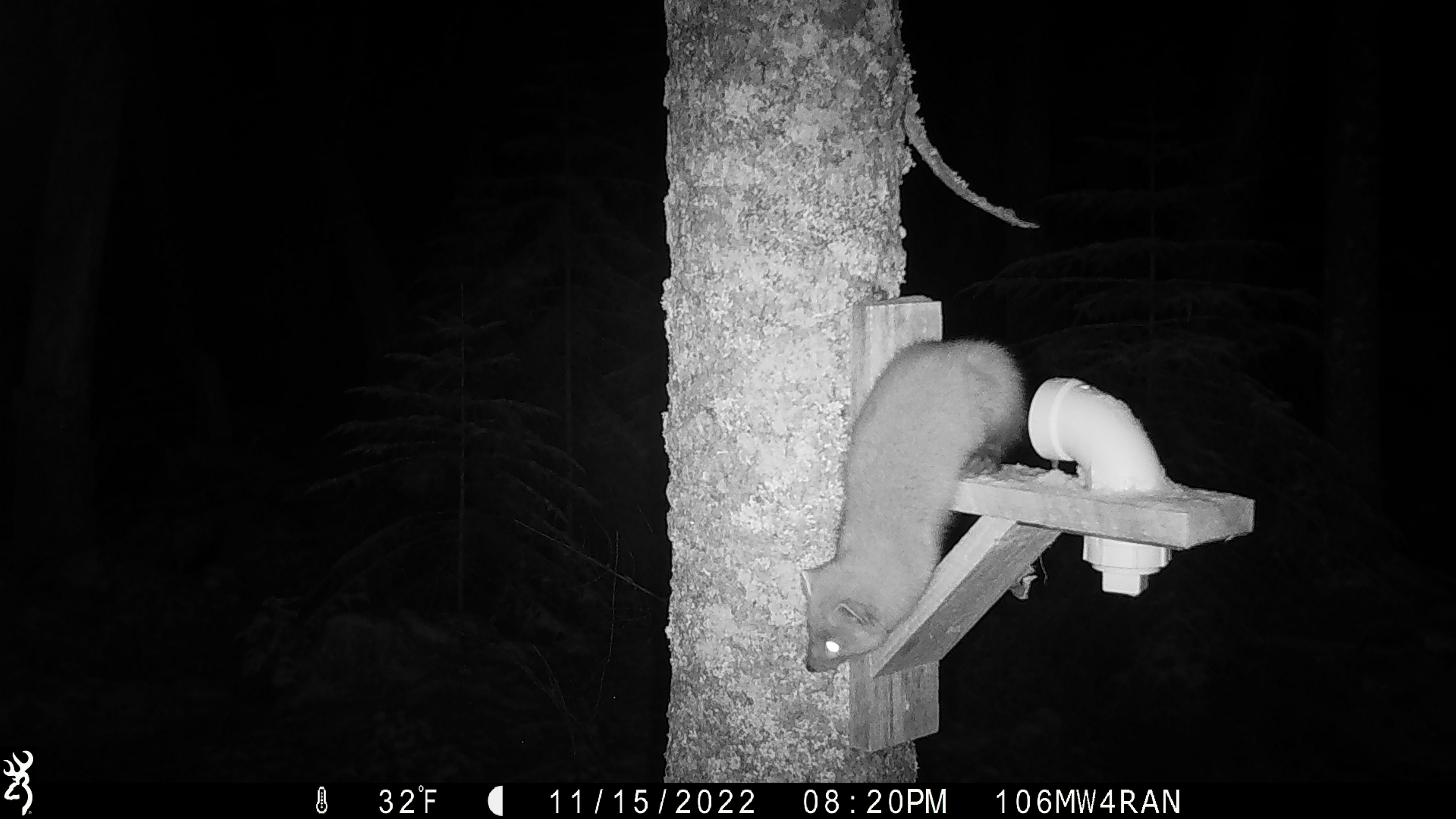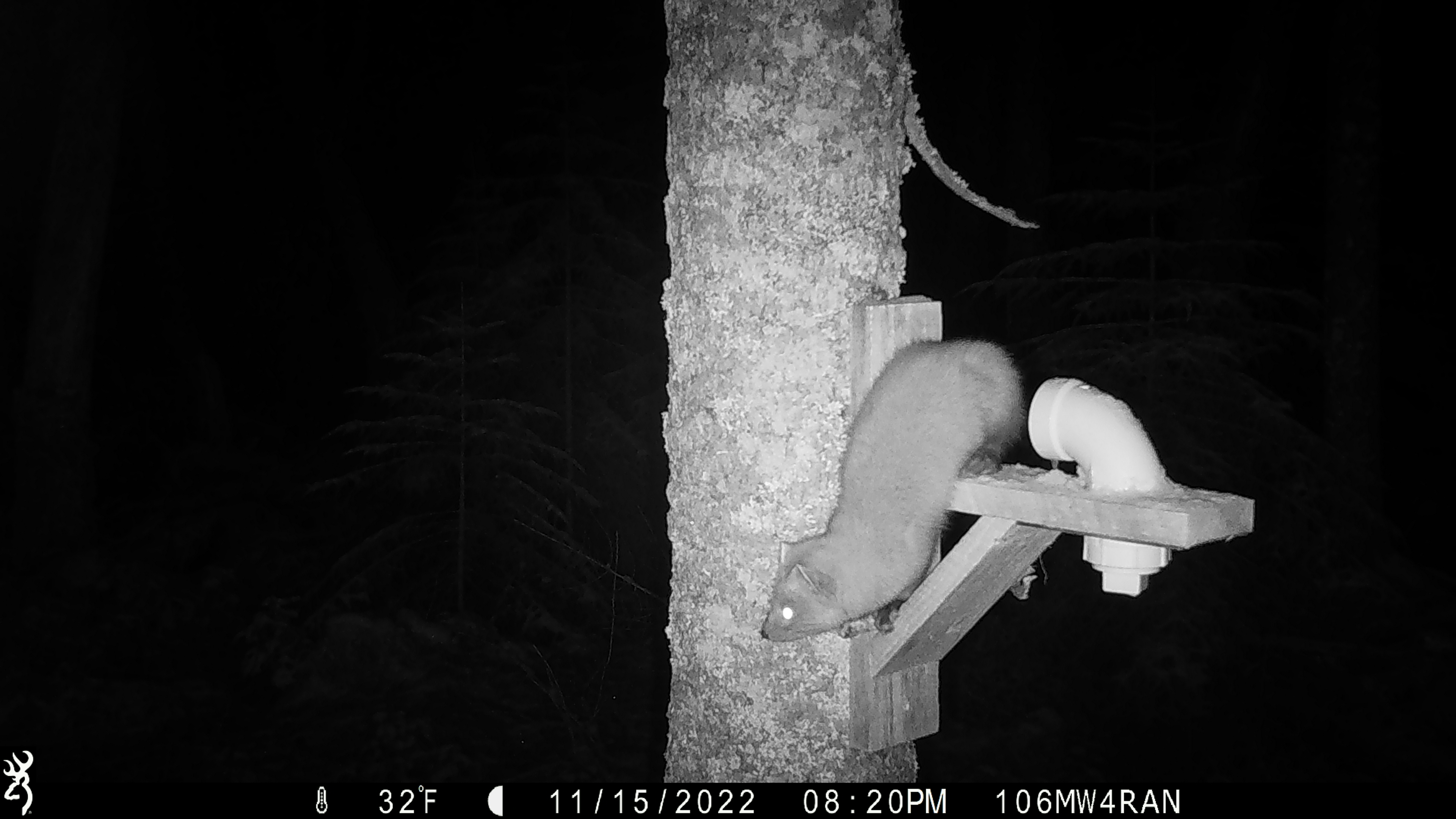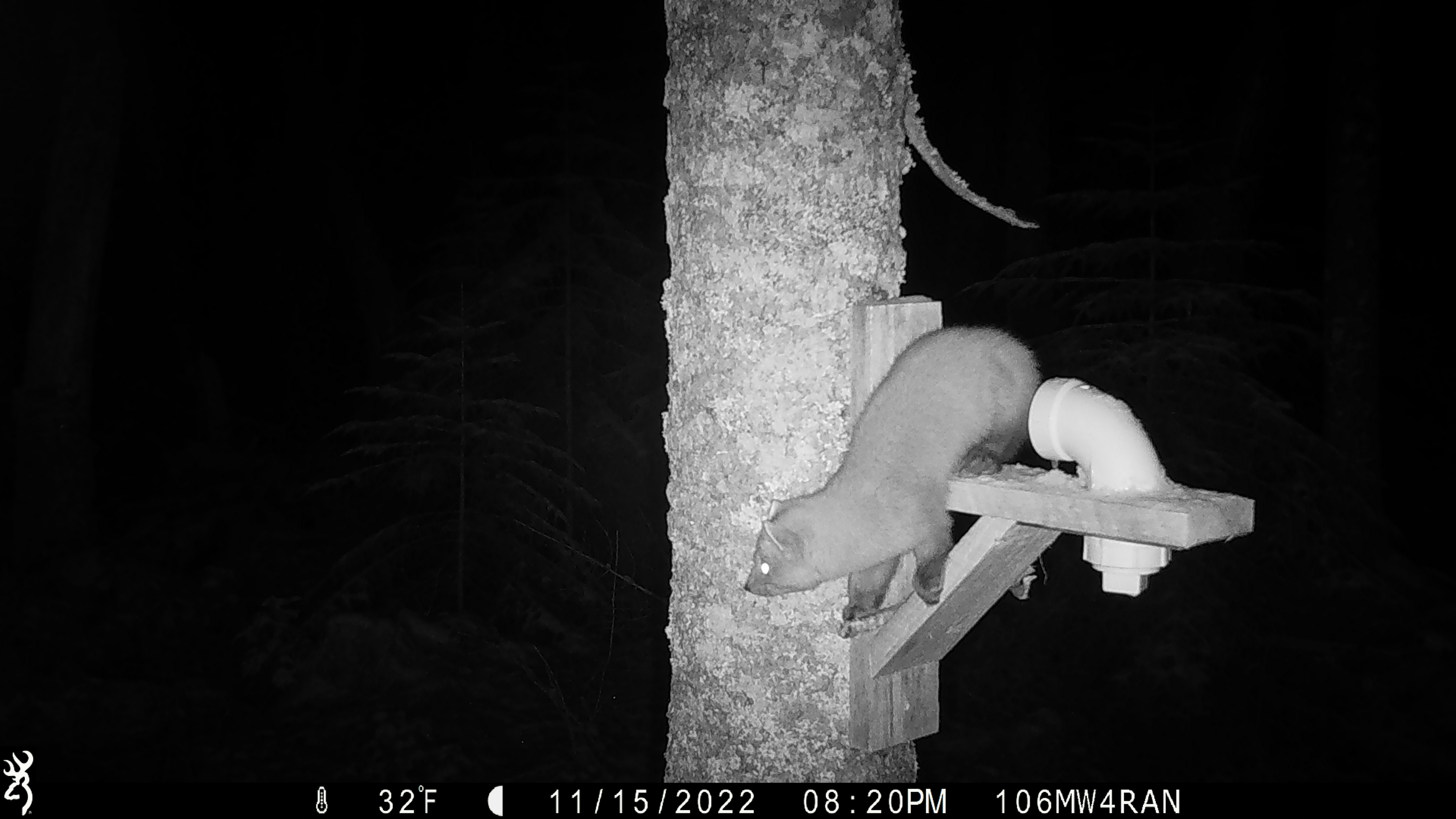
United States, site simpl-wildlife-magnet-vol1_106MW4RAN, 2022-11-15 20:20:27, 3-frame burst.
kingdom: Animalia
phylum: Chordata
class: Mammalia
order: Carnivora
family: Mustelidae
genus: Martes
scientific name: Martes americana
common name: american marten